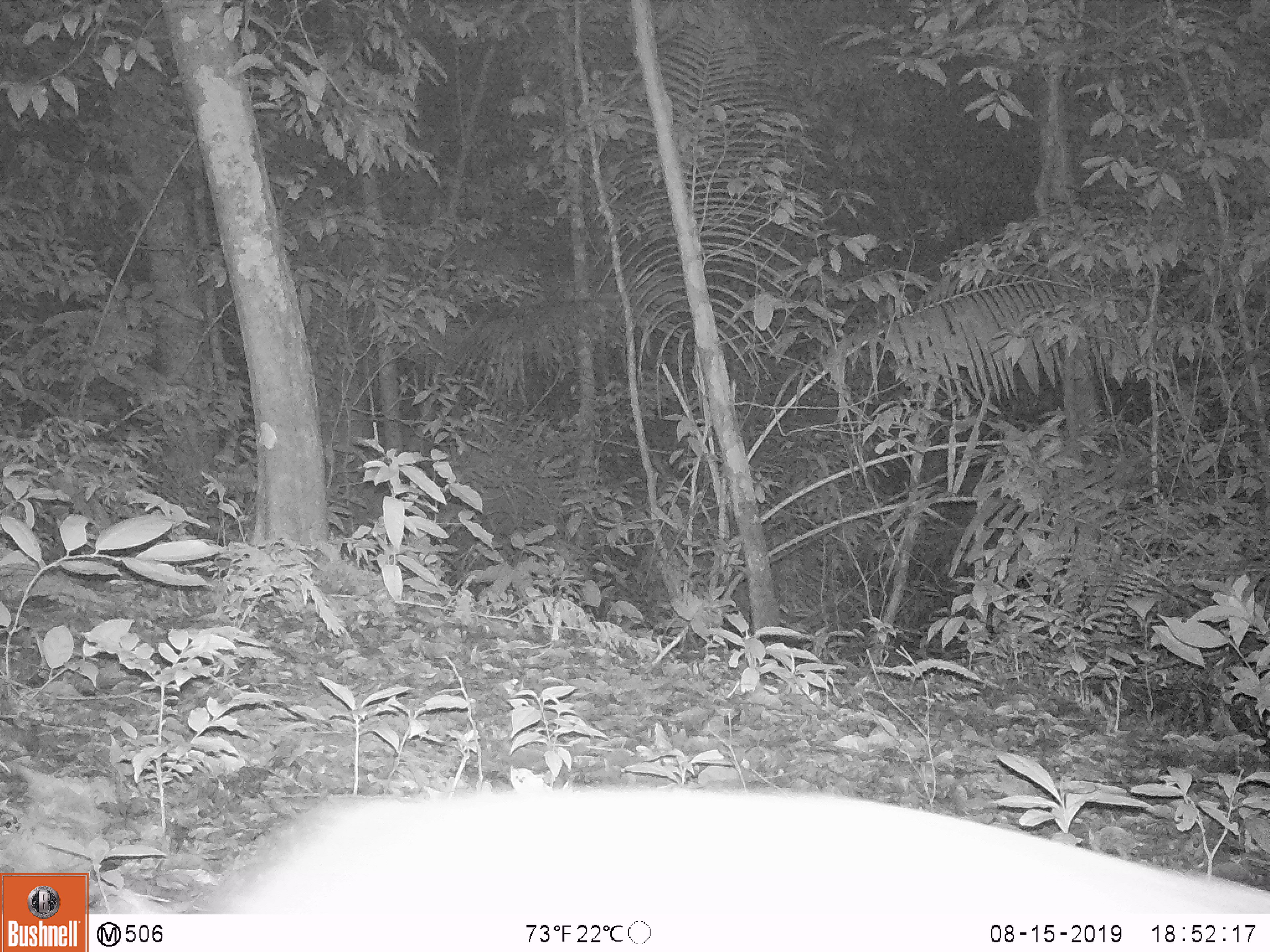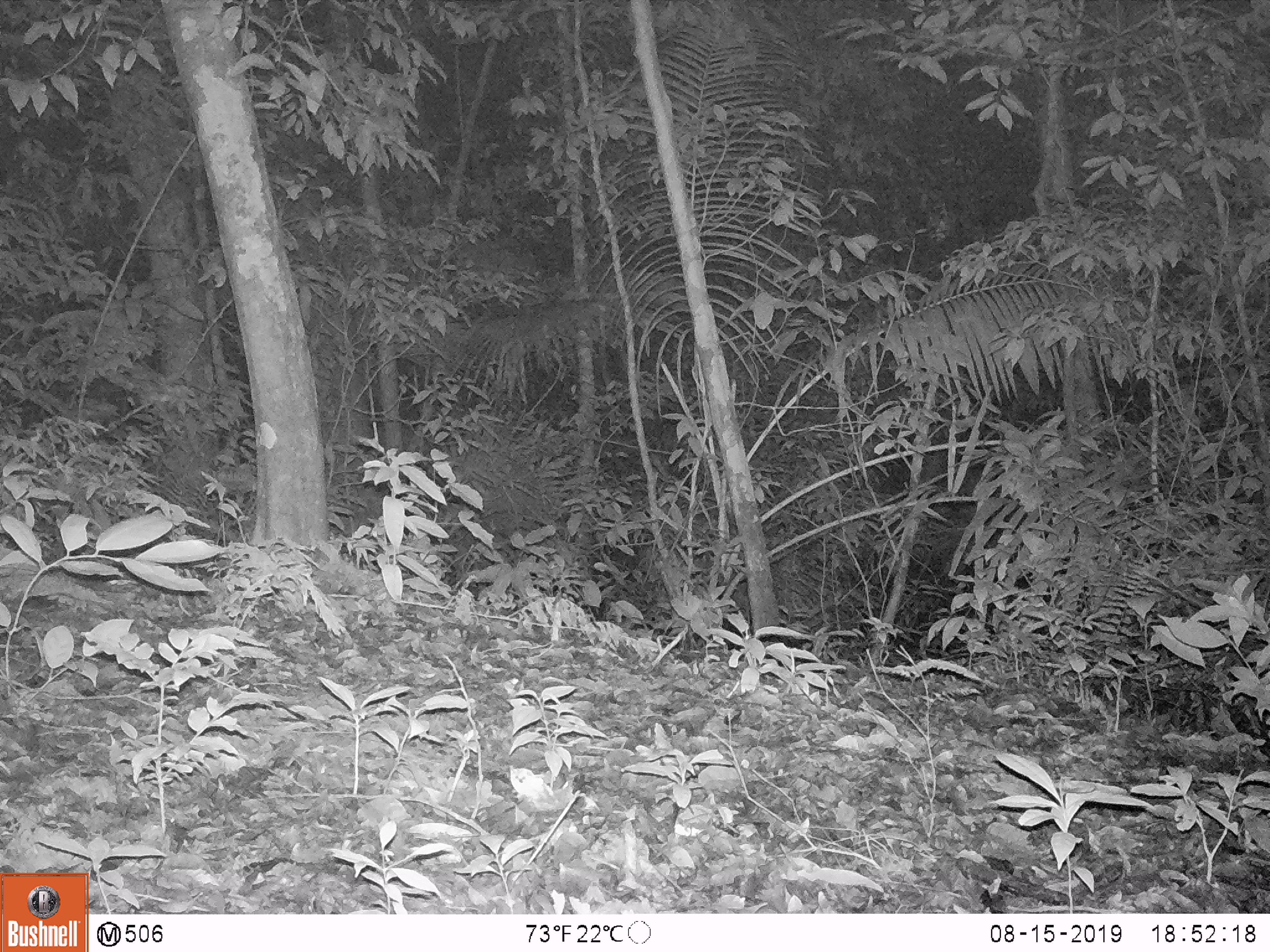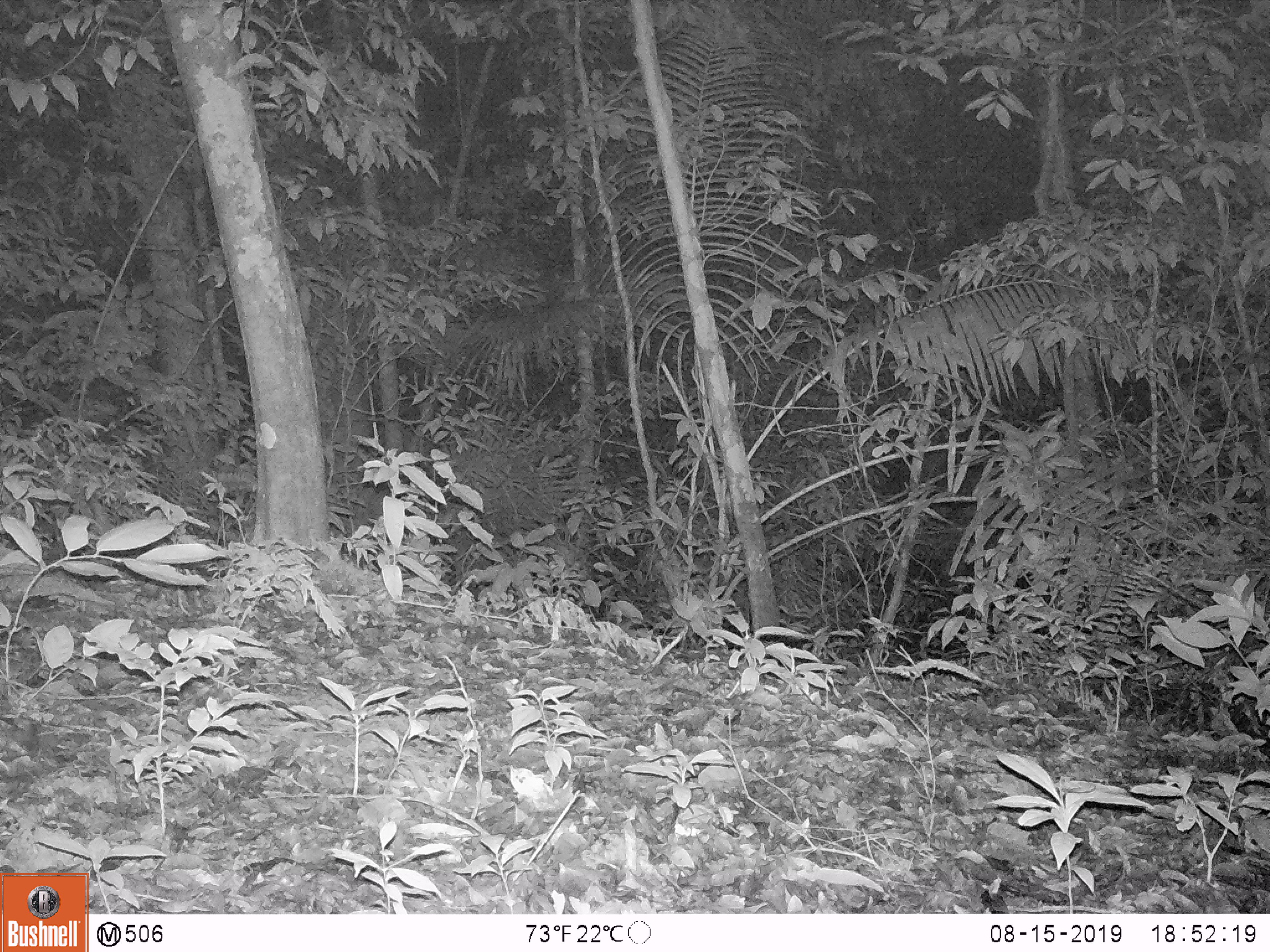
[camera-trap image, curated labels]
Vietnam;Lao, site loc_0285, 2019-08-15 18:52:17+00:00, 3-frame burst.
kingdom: Animalia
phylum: Chordata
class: Mammalia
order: Artiodactyla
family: Suidae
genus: Sus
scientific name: Sus scrofa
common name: eurasian wild pig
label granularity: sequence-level